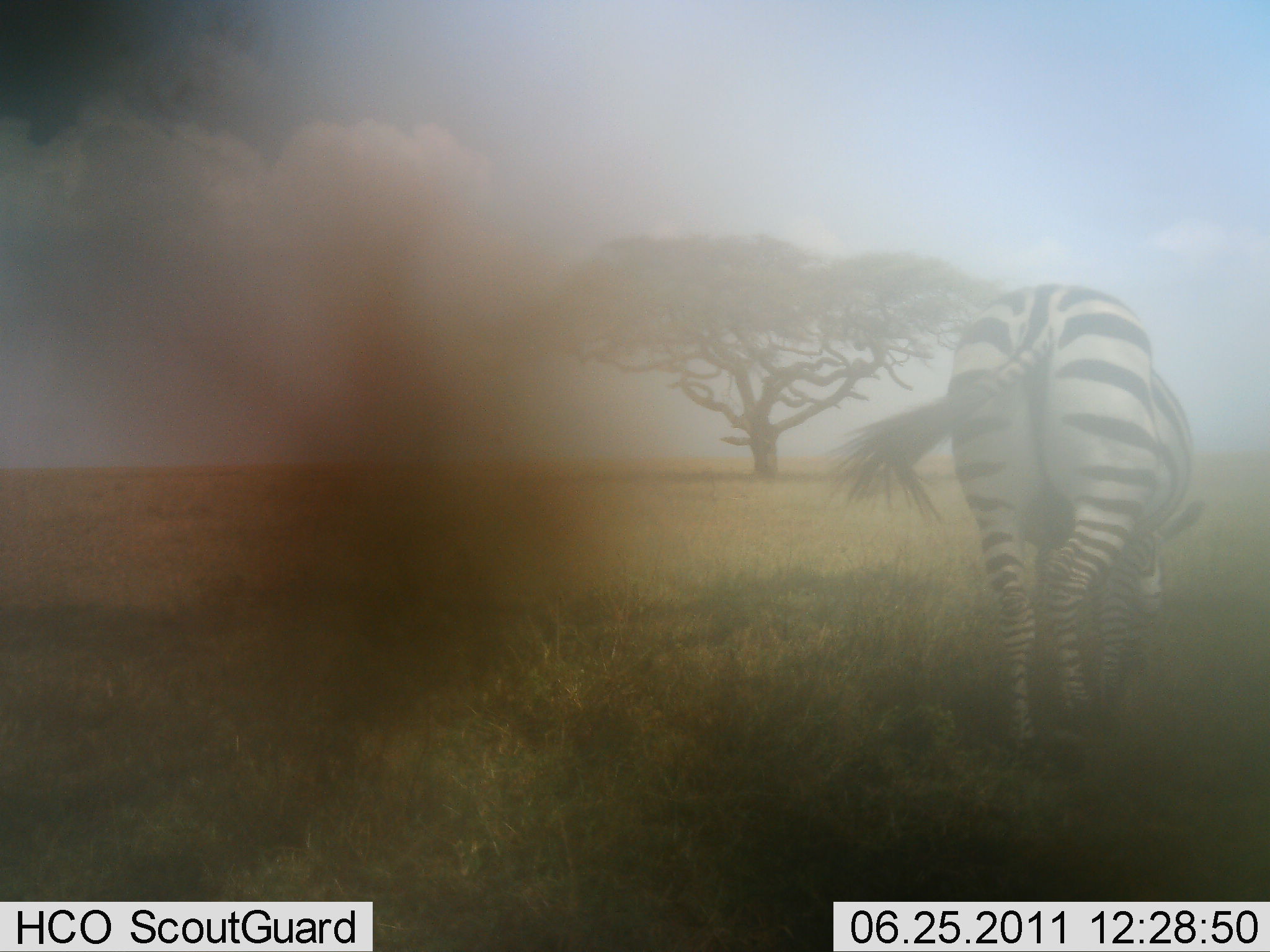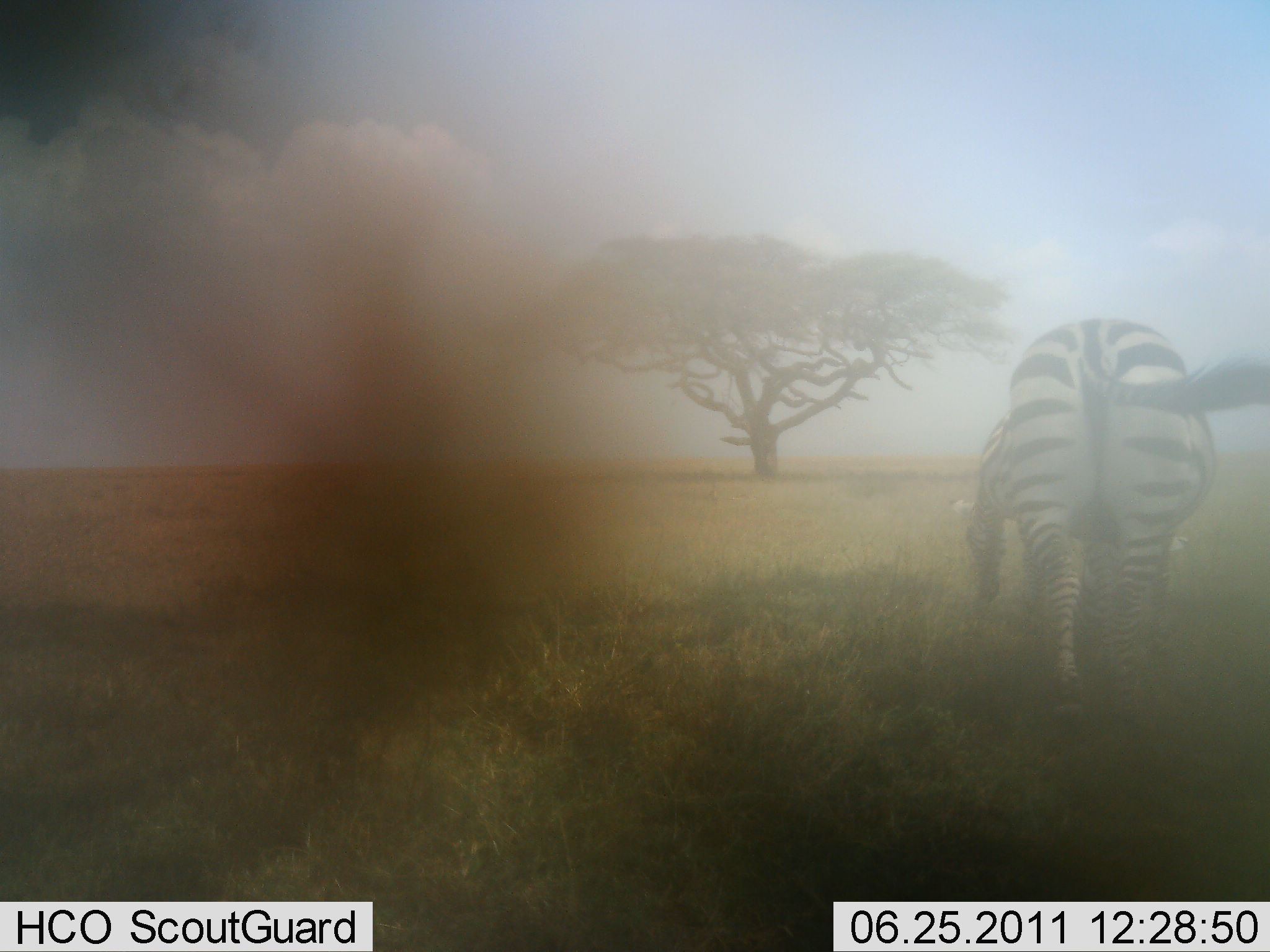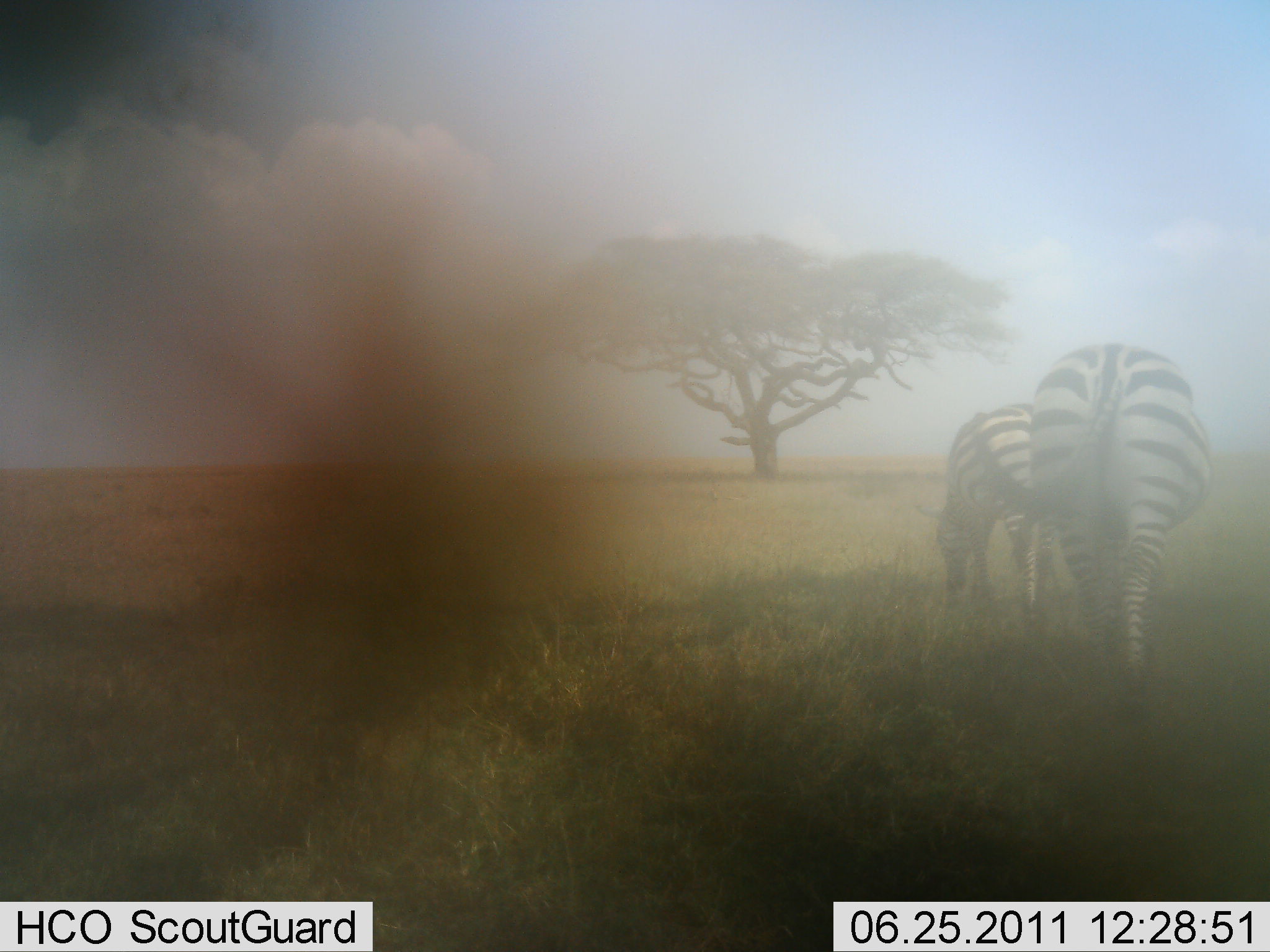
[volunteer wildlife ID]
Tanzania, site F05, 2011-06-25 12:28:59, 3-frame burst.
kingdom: Animalia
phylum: Chordata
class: Mammalia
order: Perissodactyla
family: Equidae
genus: Equus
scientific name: Equus quagga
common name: plains zebra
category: zebra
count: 2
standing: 8%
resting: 0%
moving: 58%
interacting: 0%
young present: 0%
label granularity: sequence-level